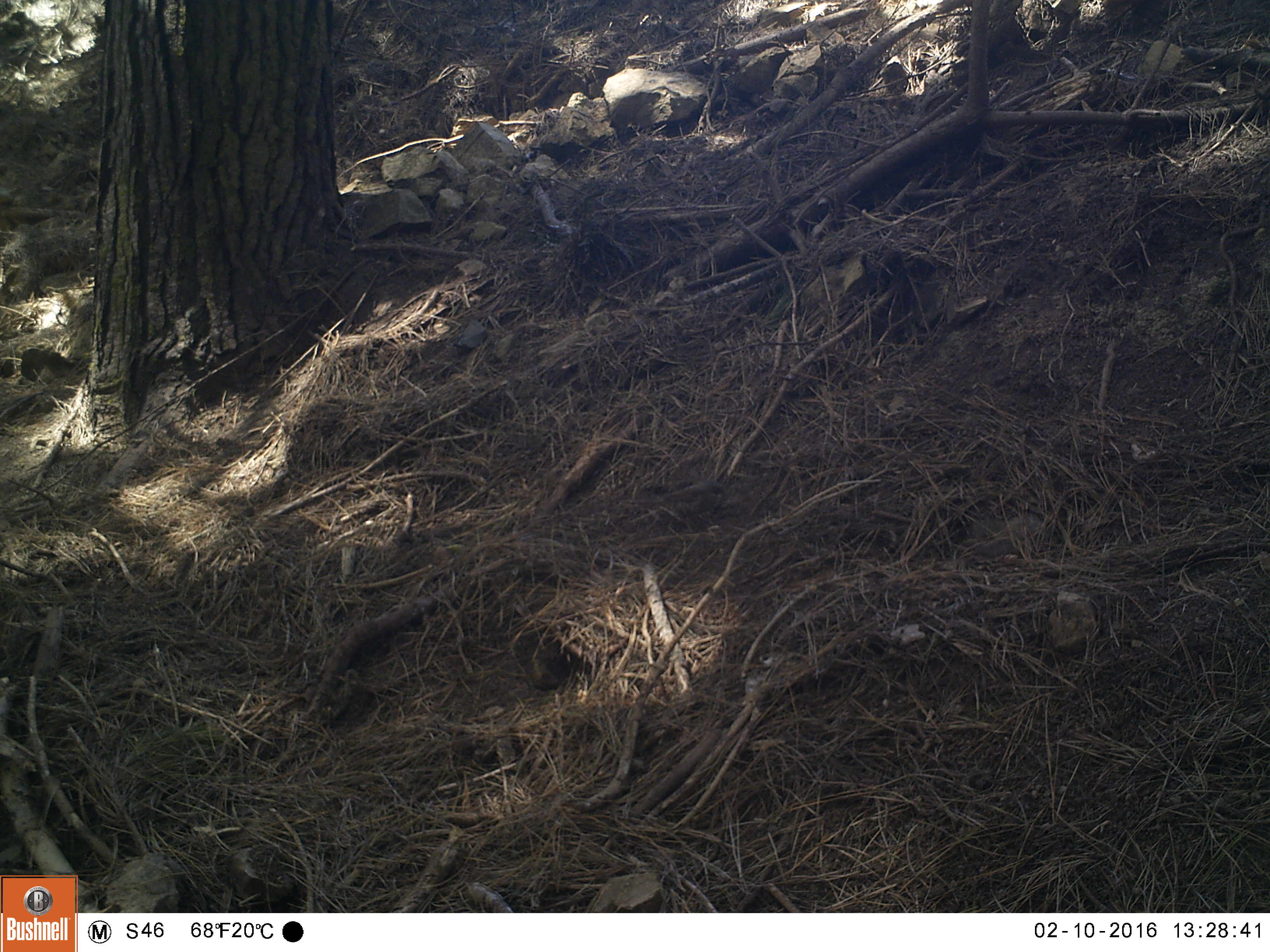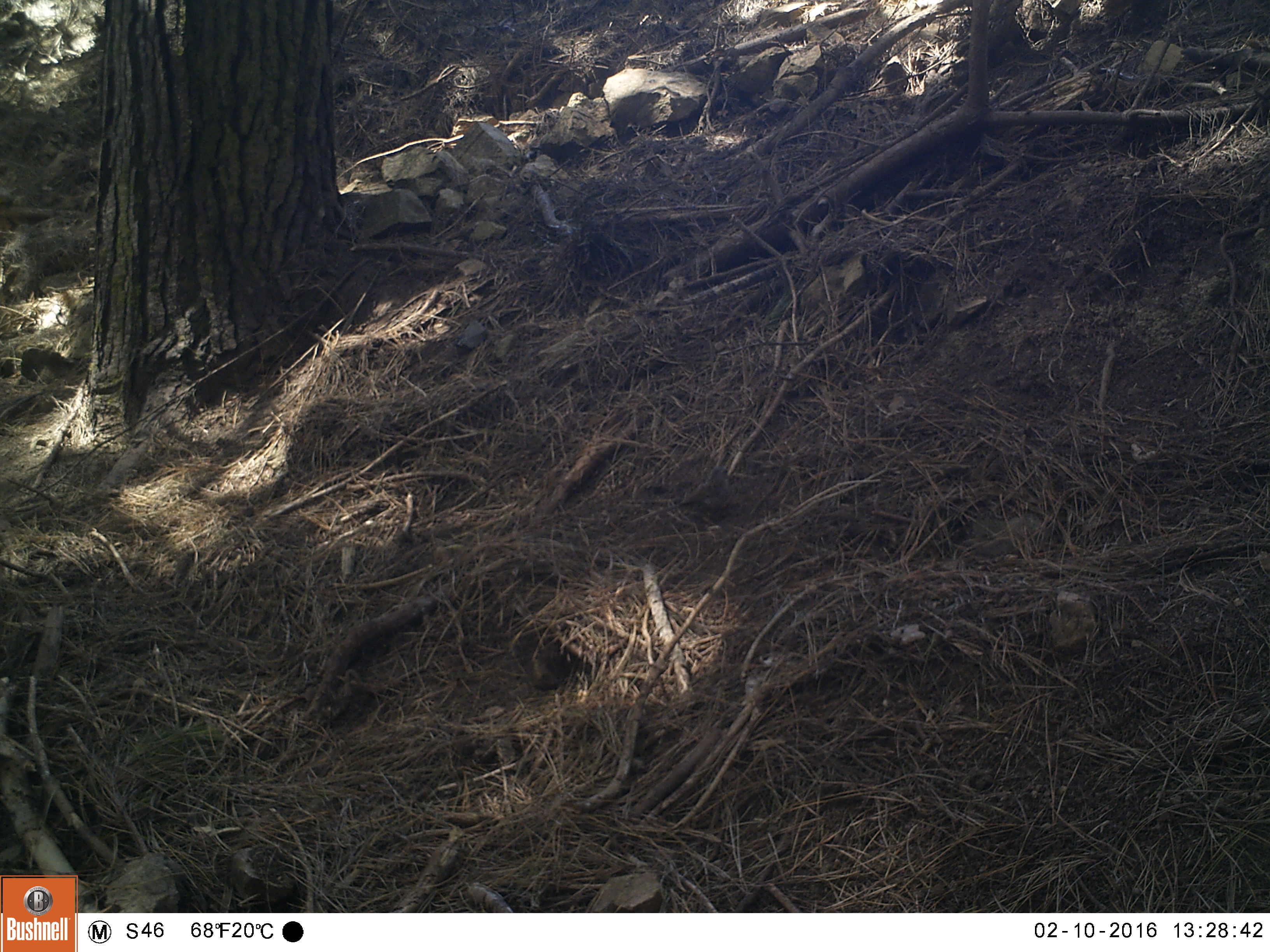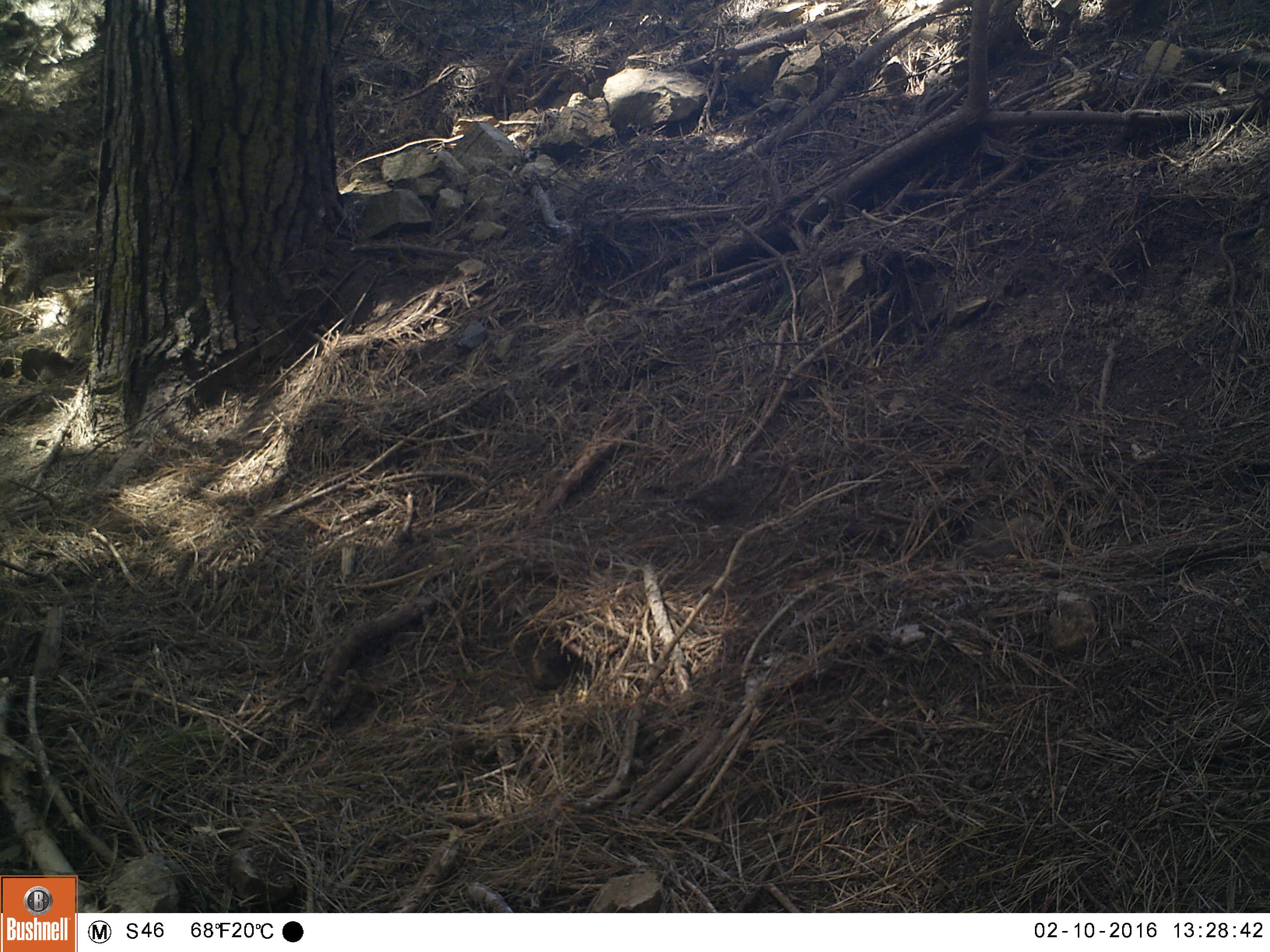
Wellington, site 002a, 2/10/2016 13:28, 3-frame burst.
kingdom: Animalia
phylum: Chordata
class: Aves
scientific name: Aves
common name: bird